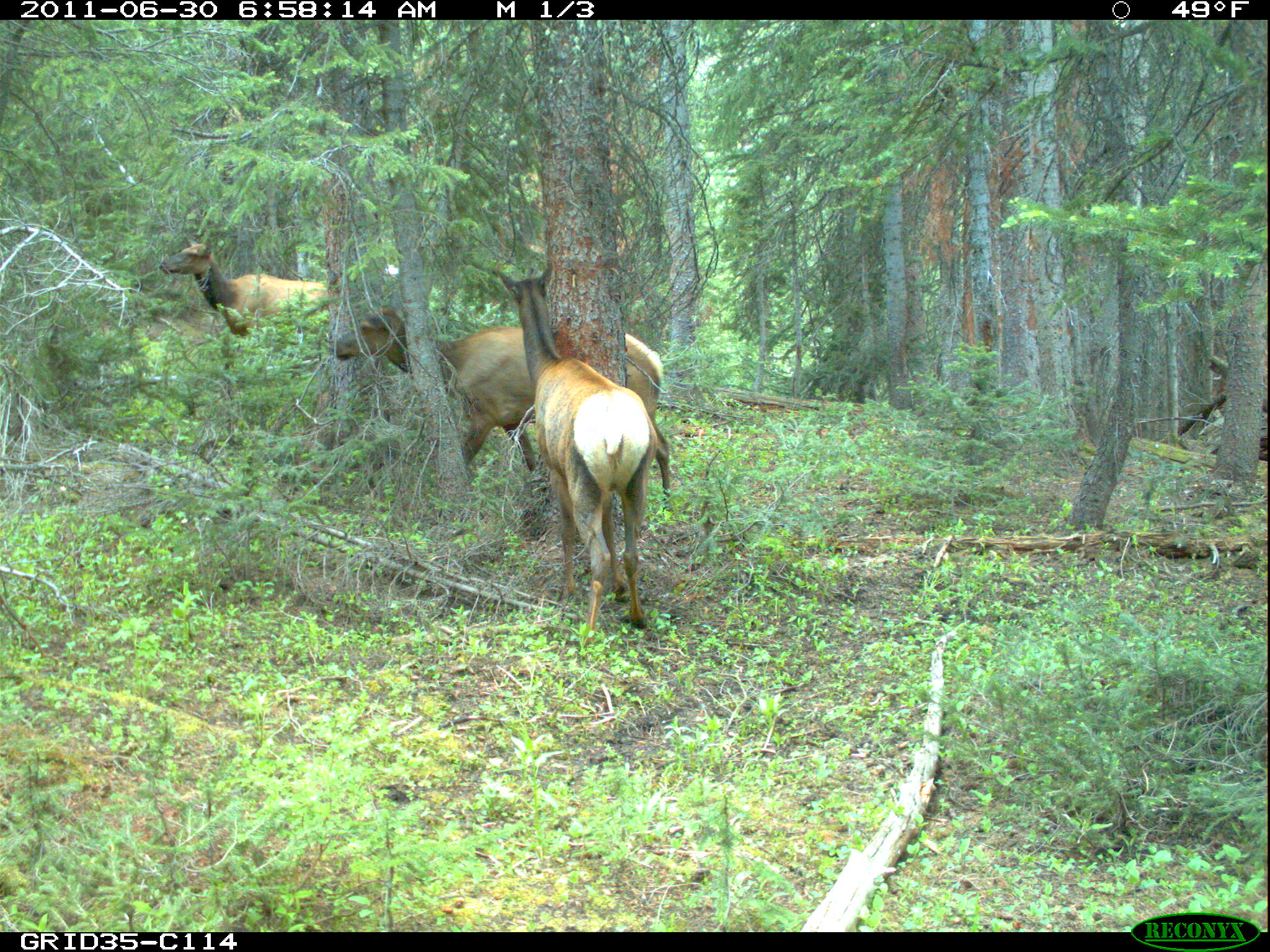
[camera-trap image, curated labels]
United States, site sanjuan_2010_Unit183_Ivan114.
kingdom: Animalia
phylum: Chordata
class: Mammalia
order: Artiodactyla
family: Cervidae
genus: Cervus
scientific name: Cervus elaphus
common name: red deer